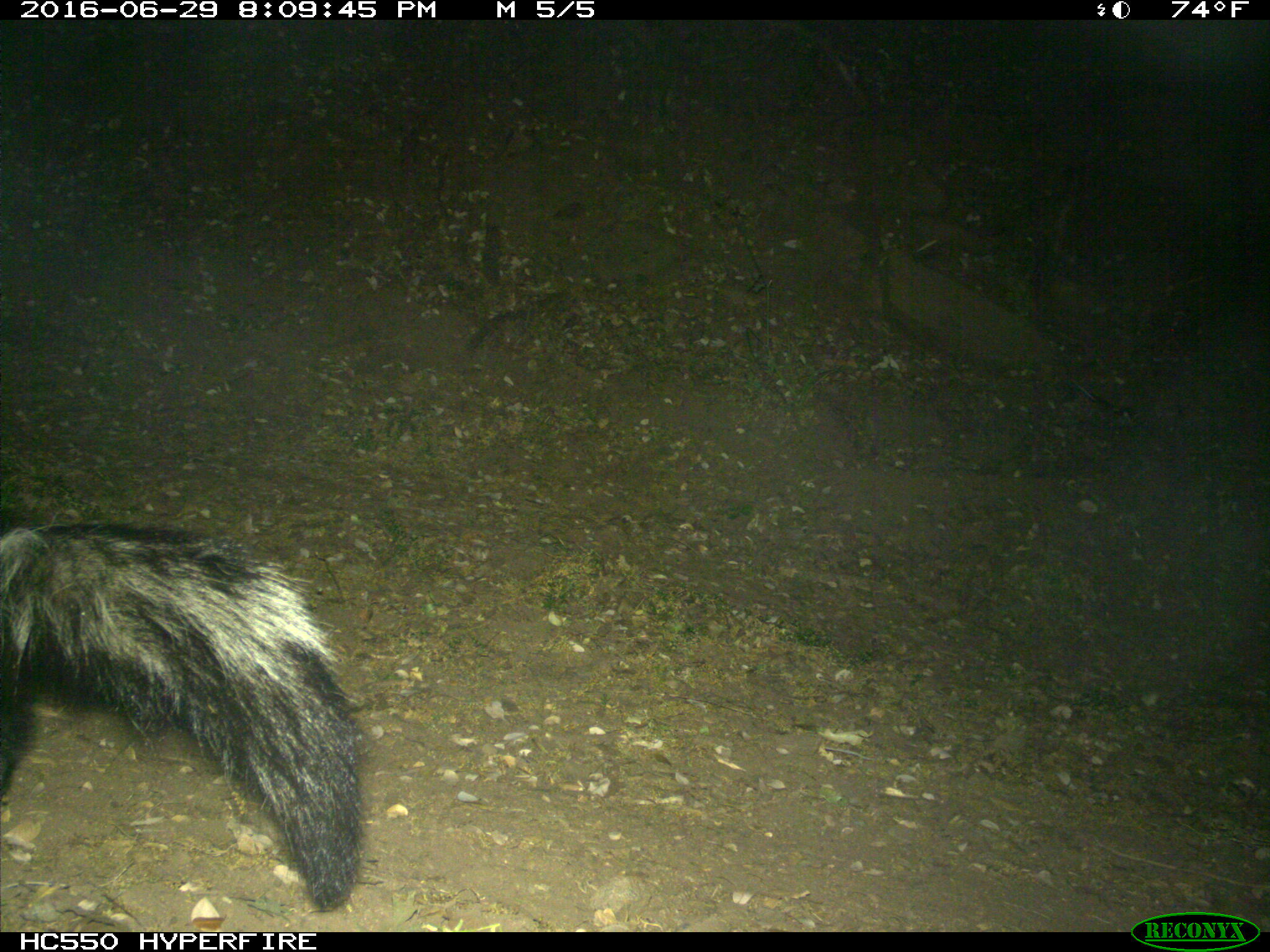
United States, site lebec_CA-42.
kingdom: Animalia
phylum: Chordata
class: Mammalia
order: Carnivora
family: Mephitidae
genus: Mephitis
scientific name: Mephitis mephitis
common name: striped skunk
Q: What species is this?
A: Mephitis mephitis (striped skunk).